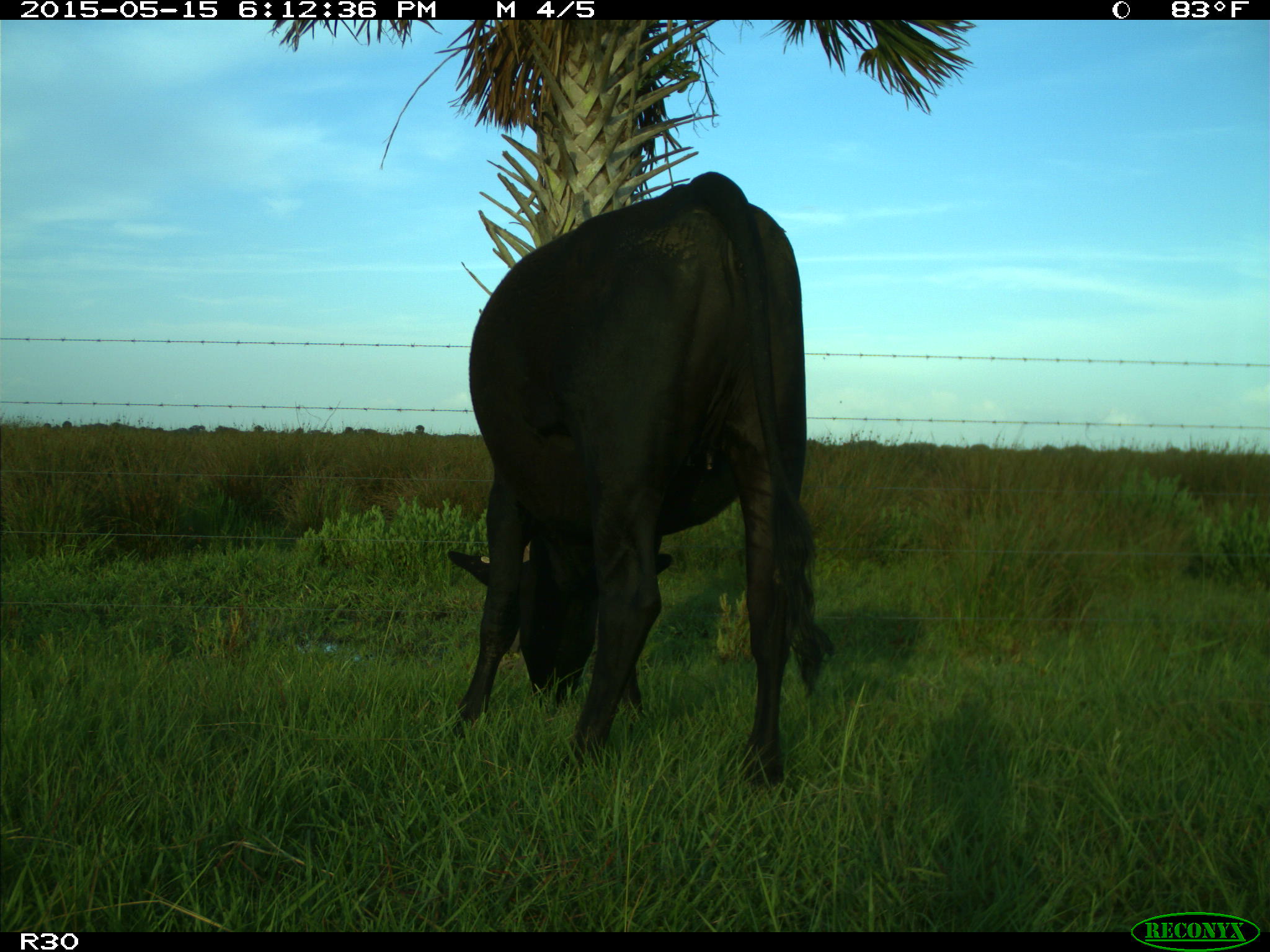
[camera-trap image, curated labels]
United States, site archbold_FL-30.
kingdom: Animalia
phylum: Chordata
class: Mammalia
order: Artiodactyla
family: Bovidae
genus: Bos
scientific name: Bos taurus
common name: domestic cow